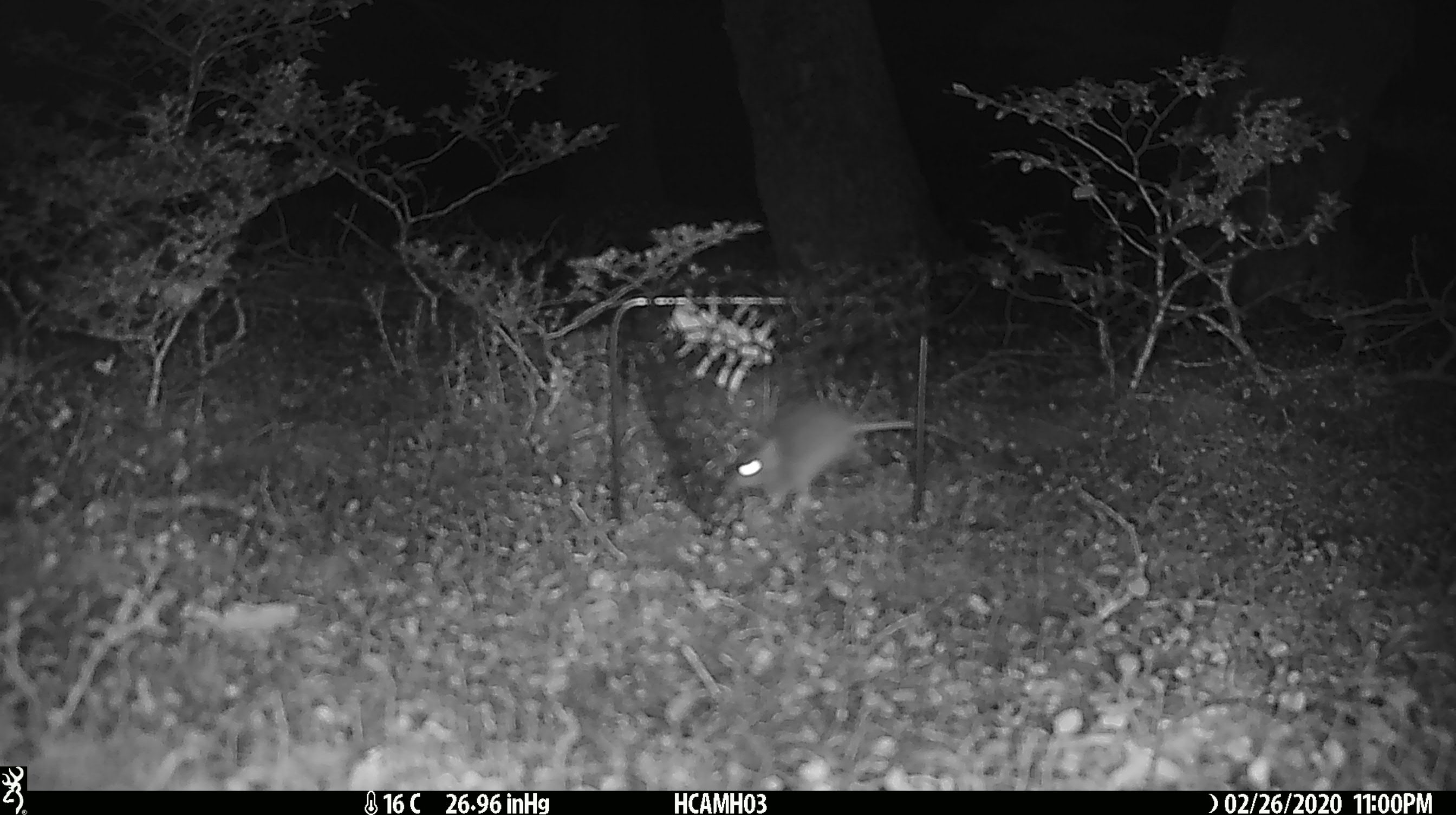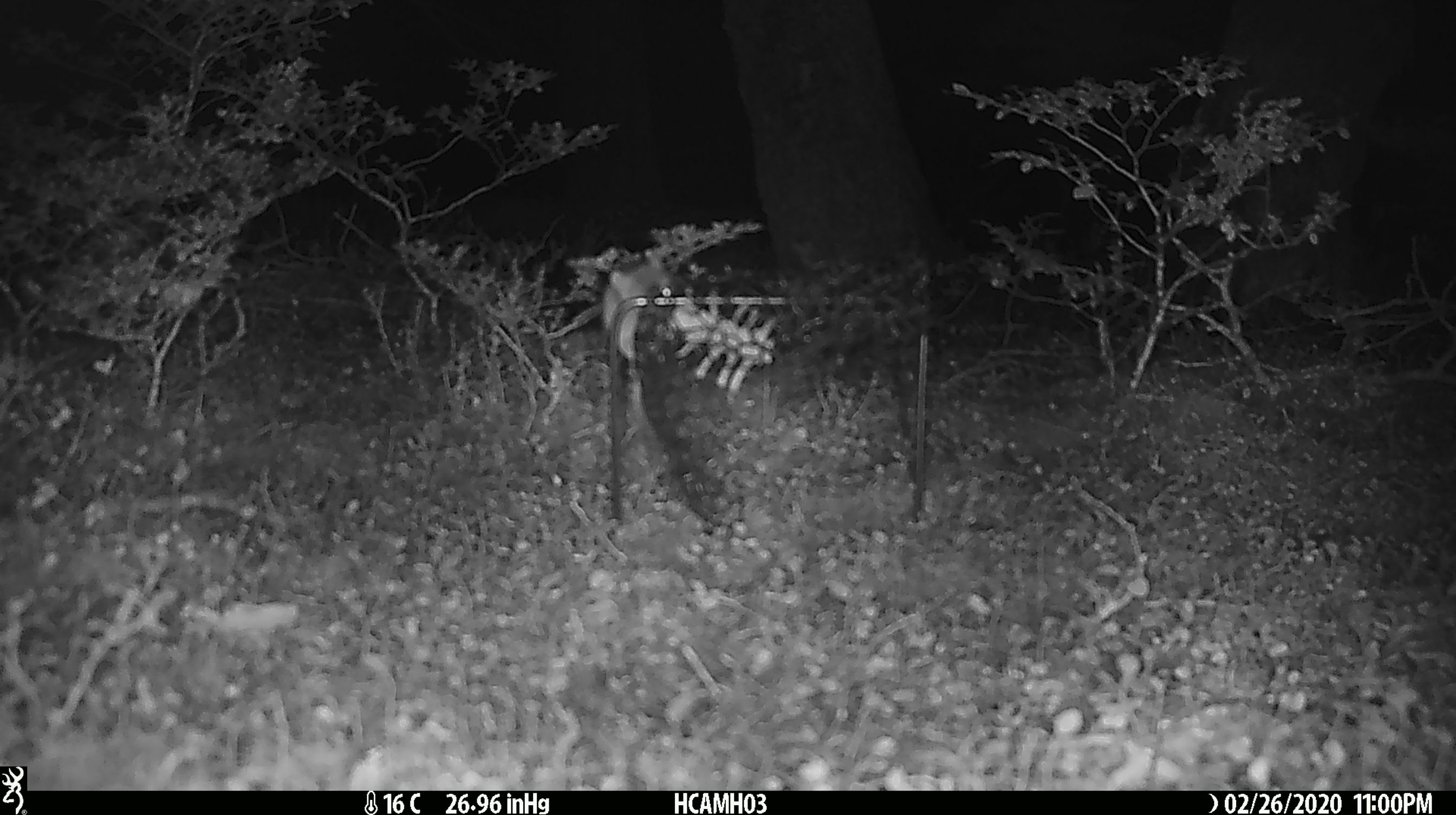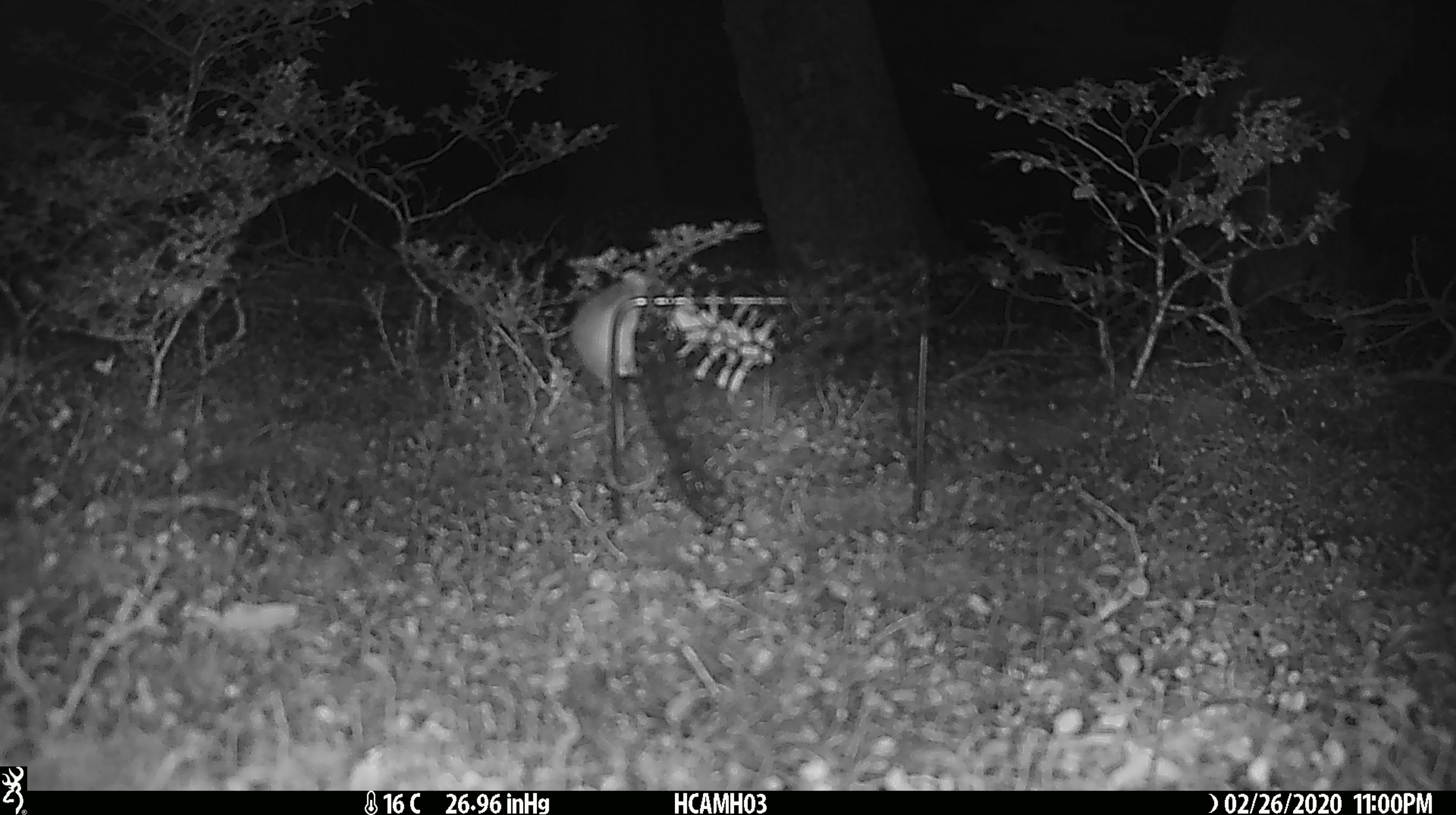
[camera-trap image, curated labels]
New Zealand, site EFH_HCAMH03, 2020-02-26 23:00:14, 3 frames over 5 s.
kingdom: Animalia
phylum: Chordata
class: Mammalia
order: Rodentia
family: Muridae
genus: Mus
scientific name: Mus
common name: mouse